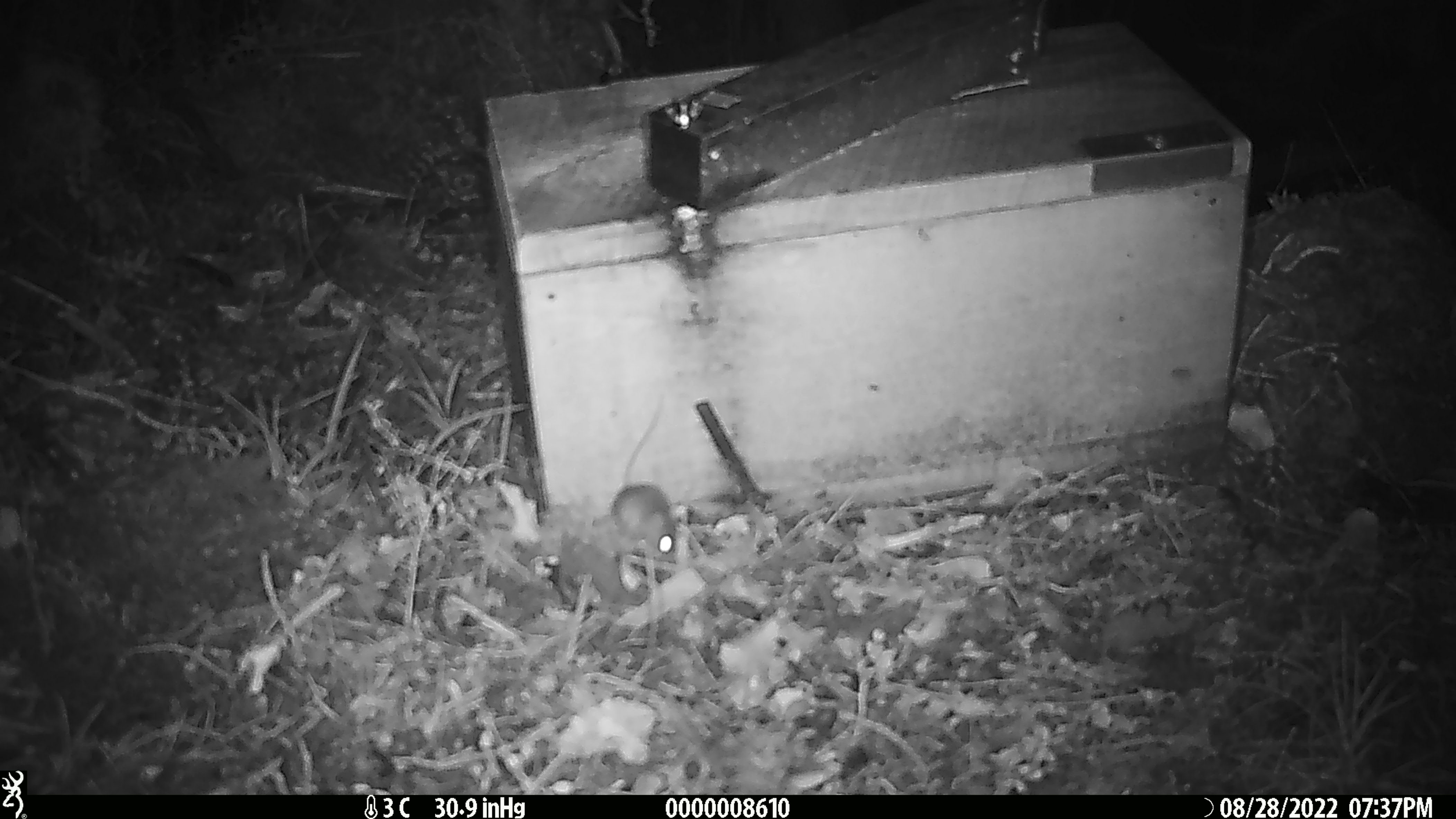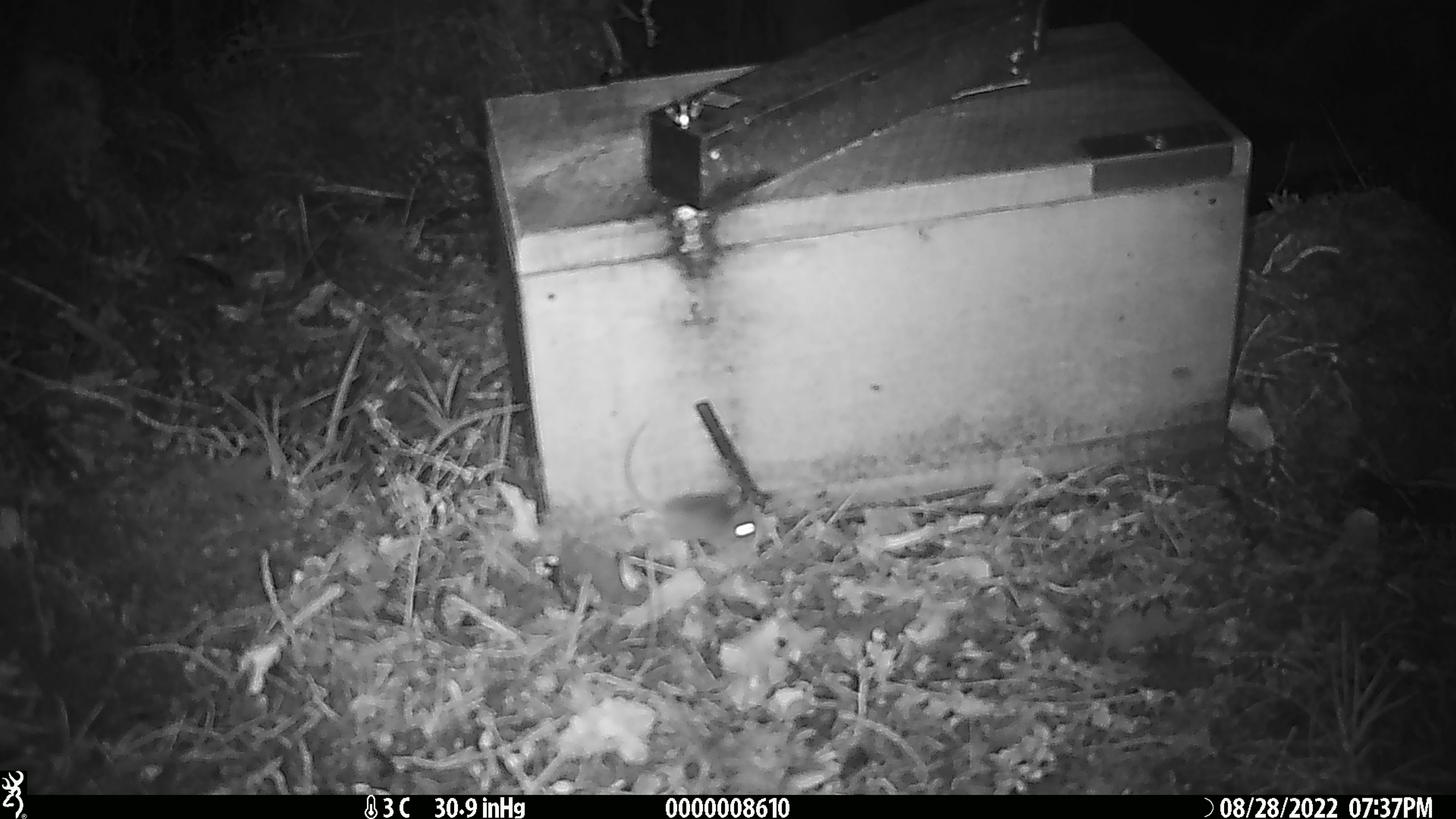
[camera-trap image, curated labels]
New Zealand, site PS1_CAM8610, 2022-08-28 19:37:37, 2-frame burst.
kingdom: Animalia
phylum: Chordata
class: Mammalia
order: Rodentia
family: Muridae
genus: Mus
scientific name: Mus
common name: mouse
Mouse (Mus).